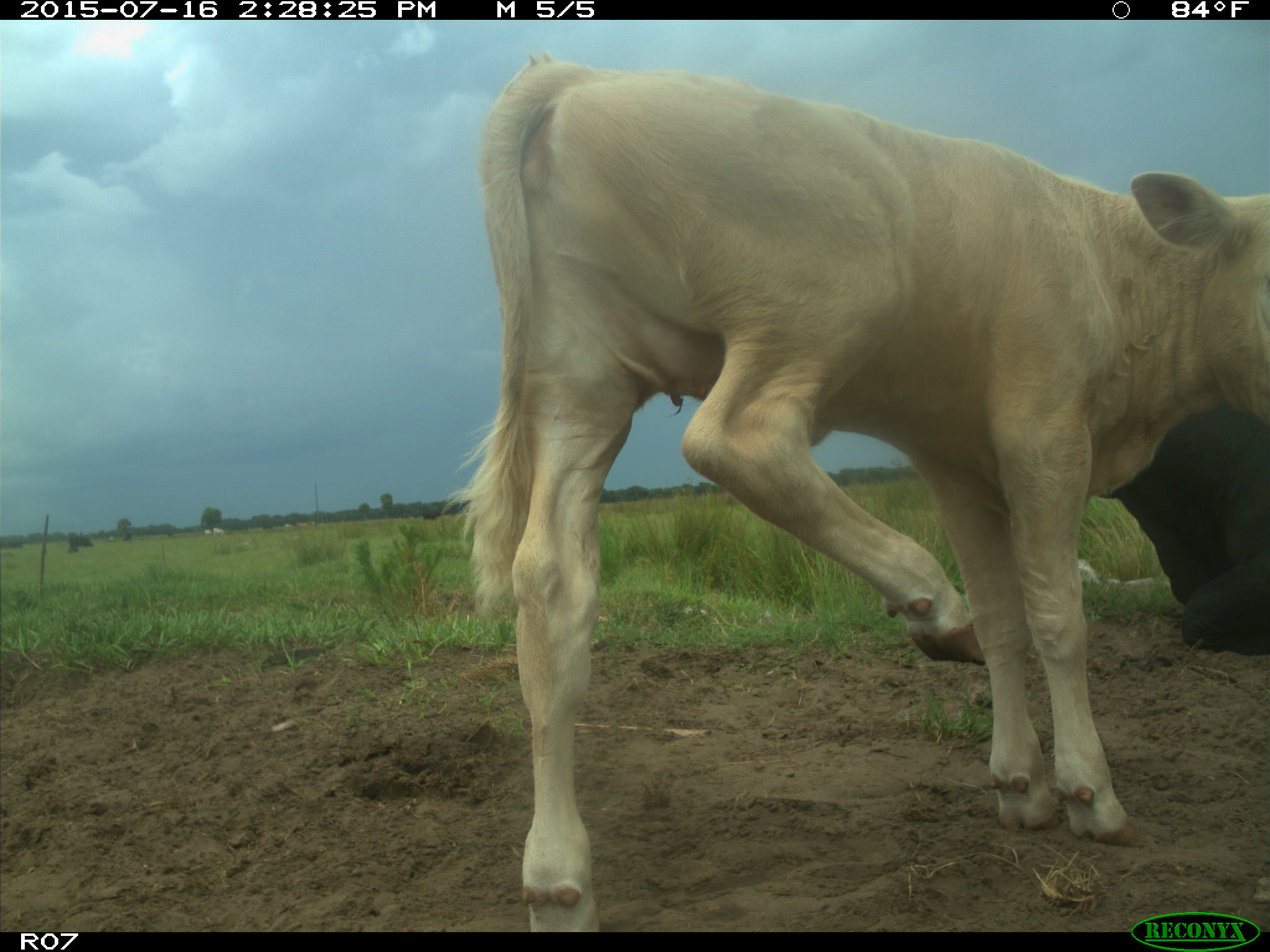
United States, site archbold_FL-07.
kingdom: Animalia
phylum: Chordata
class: Mammalia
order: Artiodactyla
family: Bovidae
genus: Bos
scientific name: Bos taurus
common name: domestic cow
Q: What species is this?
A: Bos taurus (domestic cow).